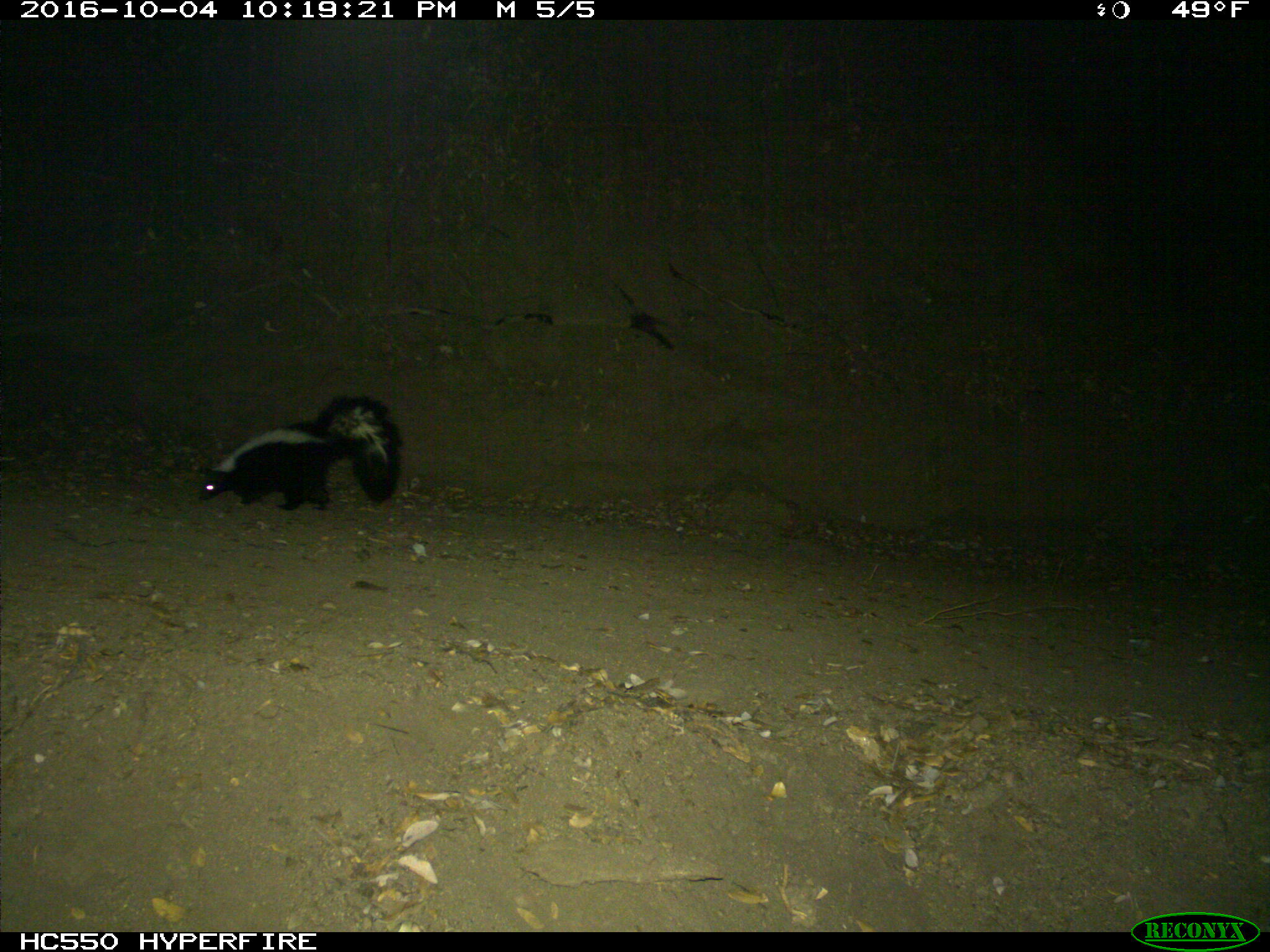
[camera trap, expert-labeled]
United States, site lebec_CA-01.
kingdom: Animalia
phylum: Chordata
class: Mammalia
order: Carnivora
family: Mephitidae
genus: Mephitis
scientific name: Mephitis mephitis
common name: striped skunk